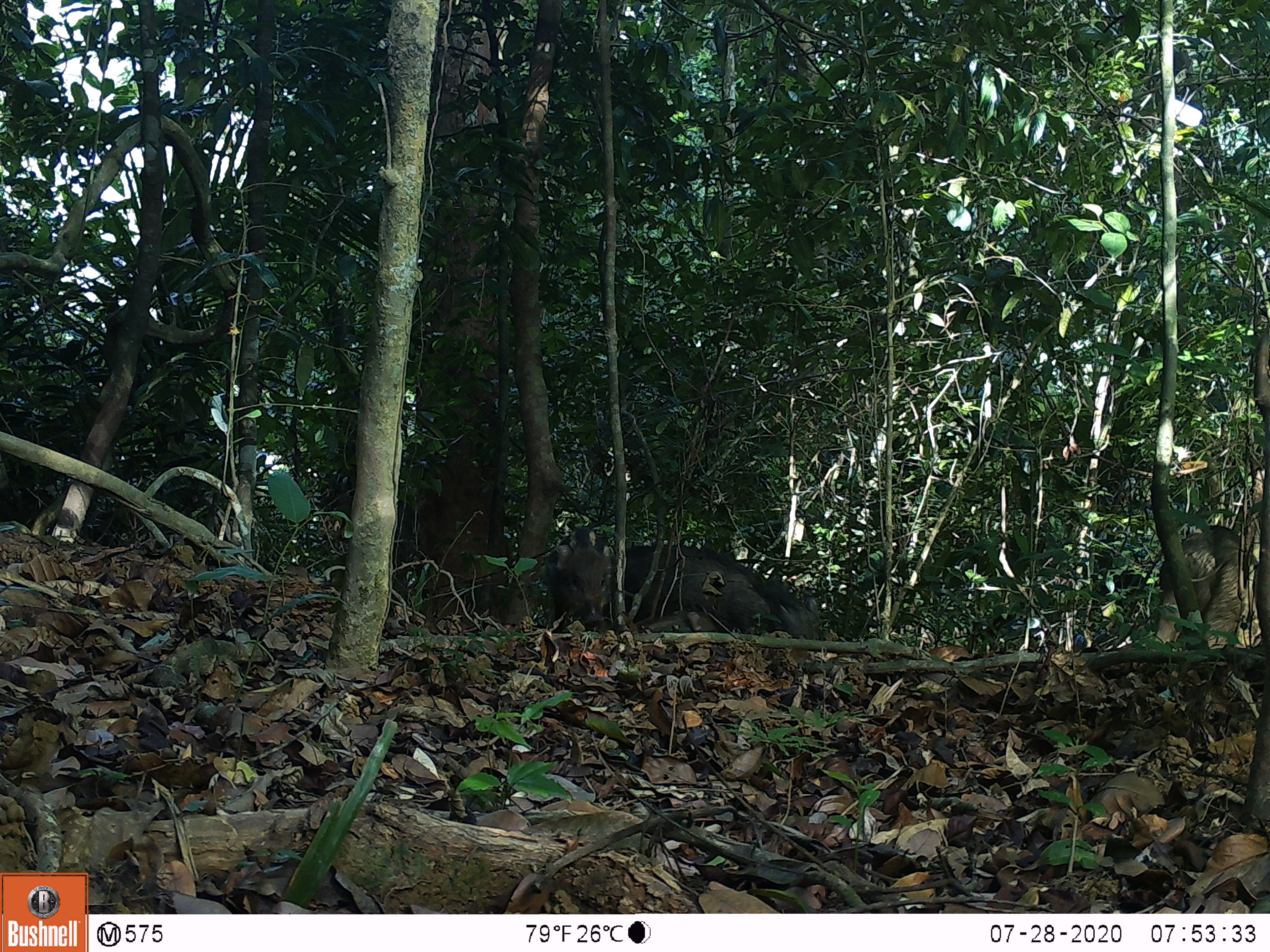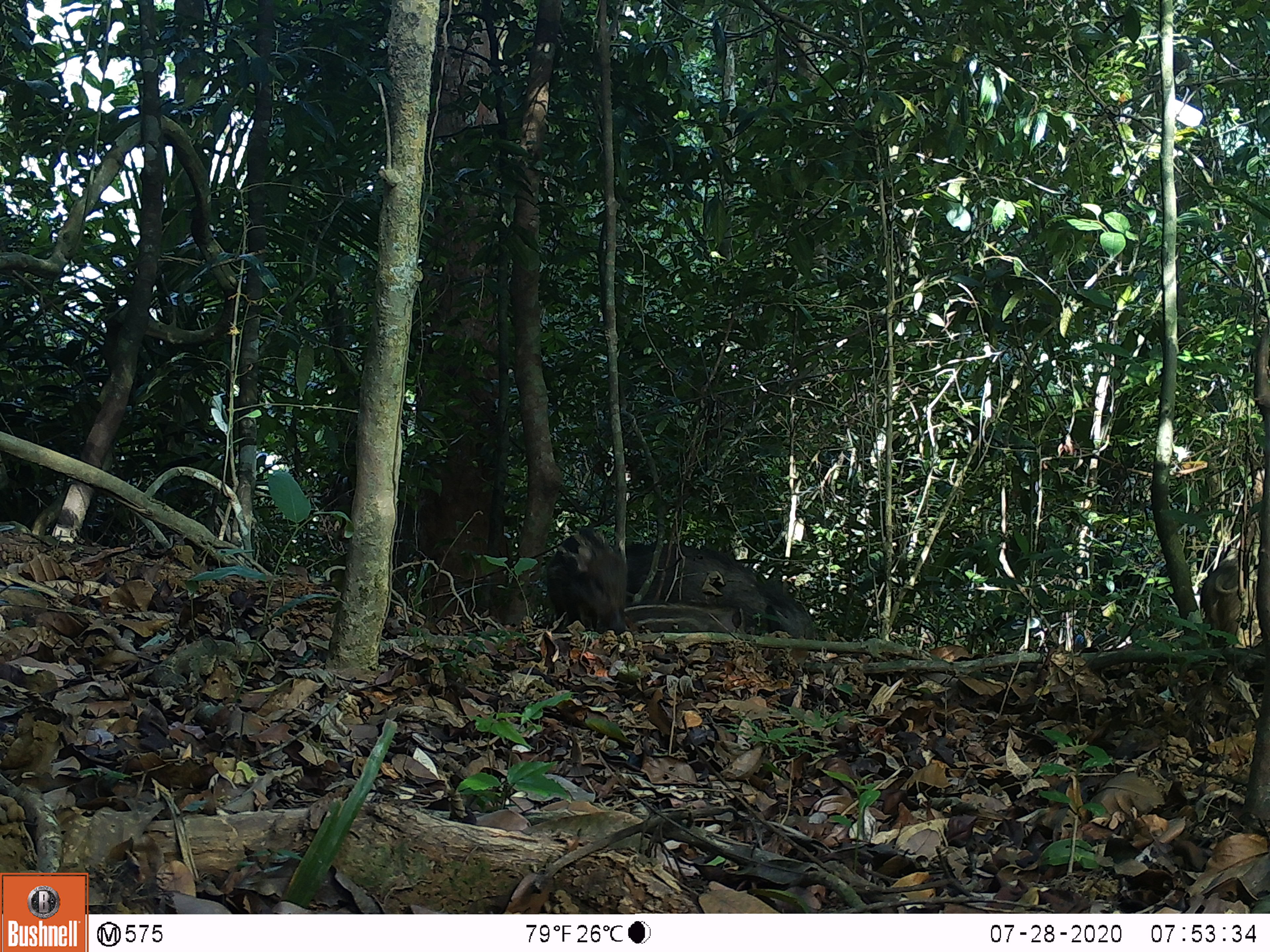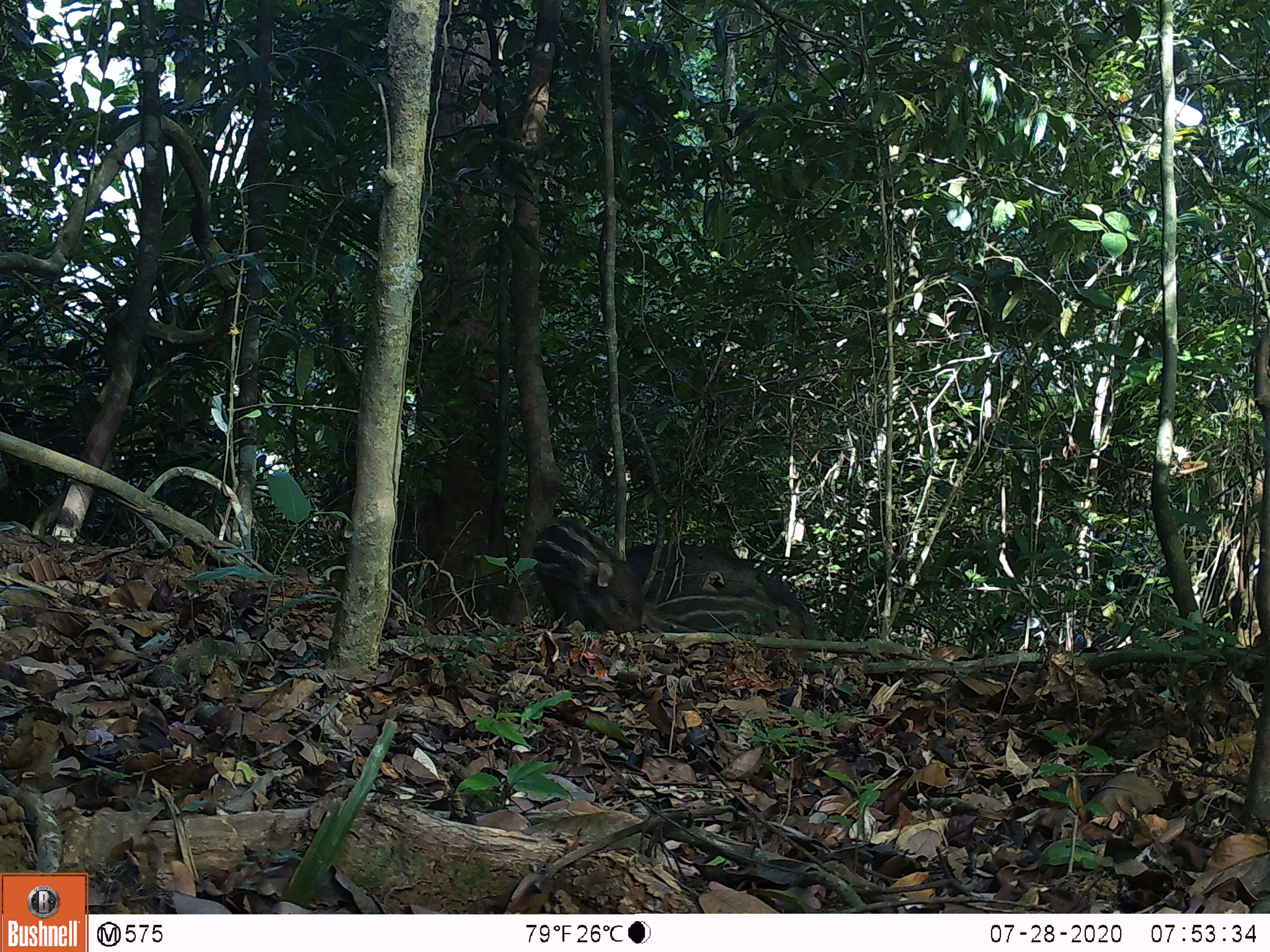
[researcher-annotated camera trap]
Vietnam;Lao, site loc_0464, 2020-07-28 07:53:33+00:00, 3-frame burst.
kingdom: Animalia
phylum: Chordata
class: Mammalia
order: Artiodactyla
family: Suidae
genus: Sus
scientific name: Sus scrofa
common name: eurasian wild pig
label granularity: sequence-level